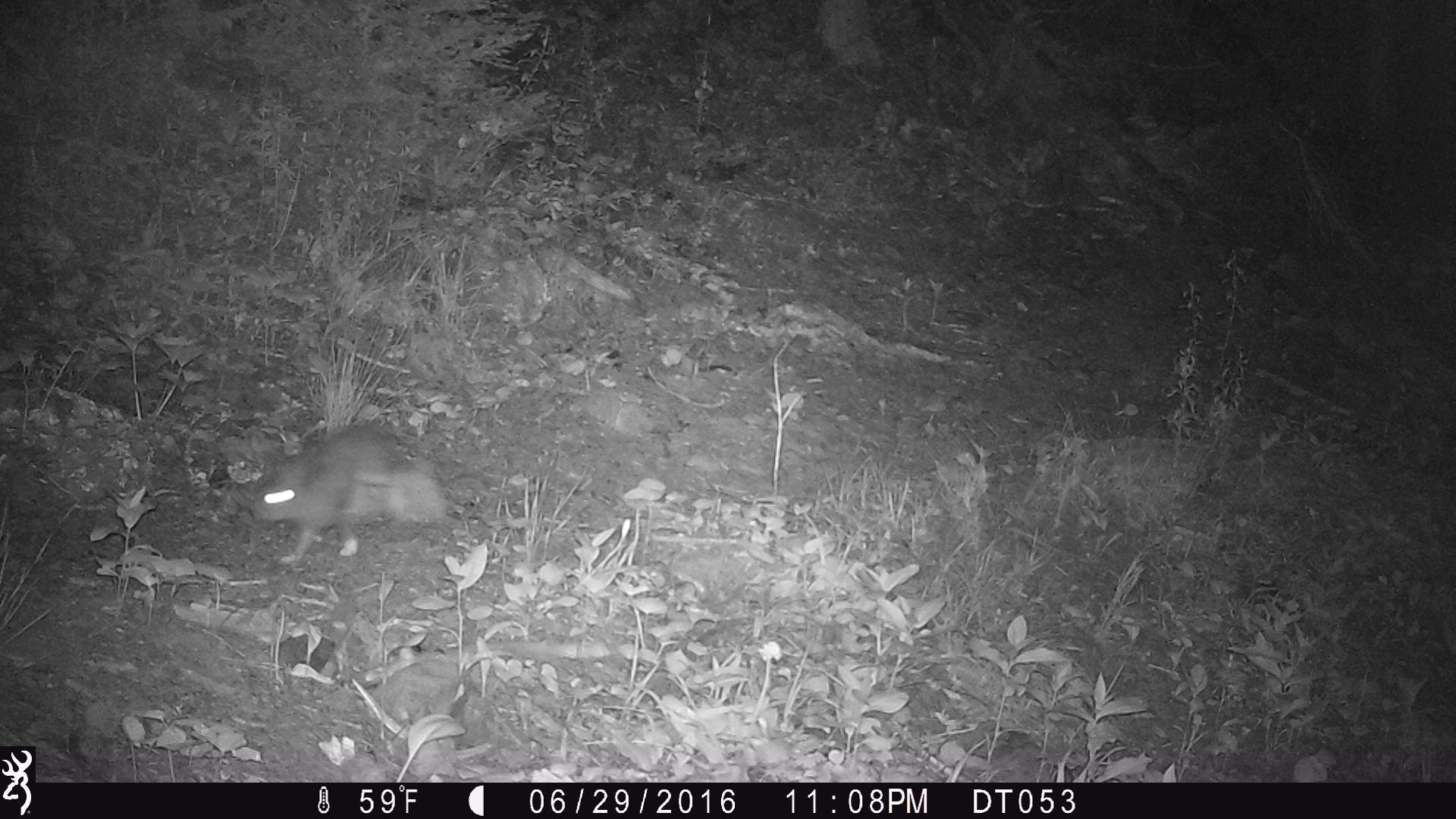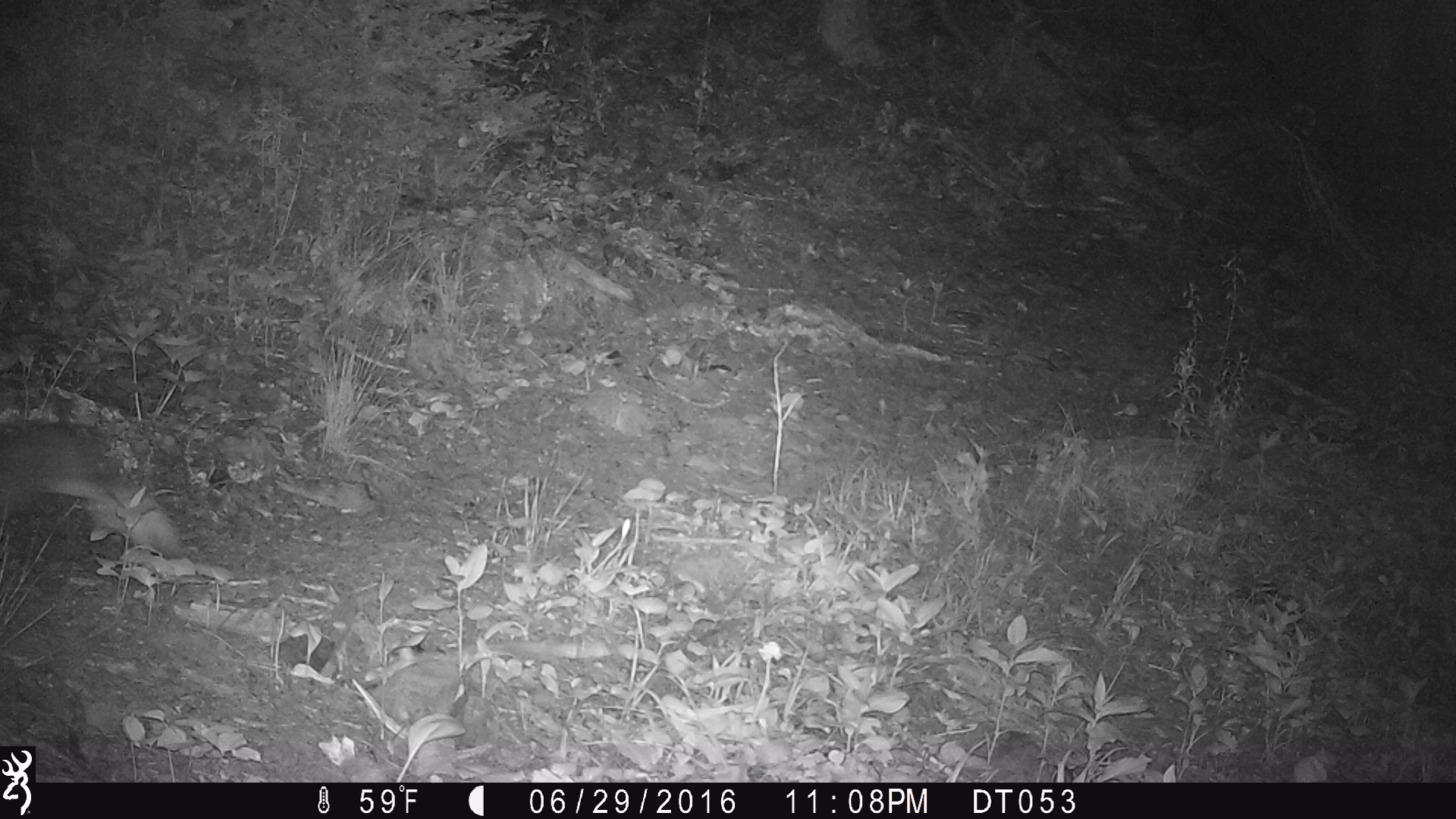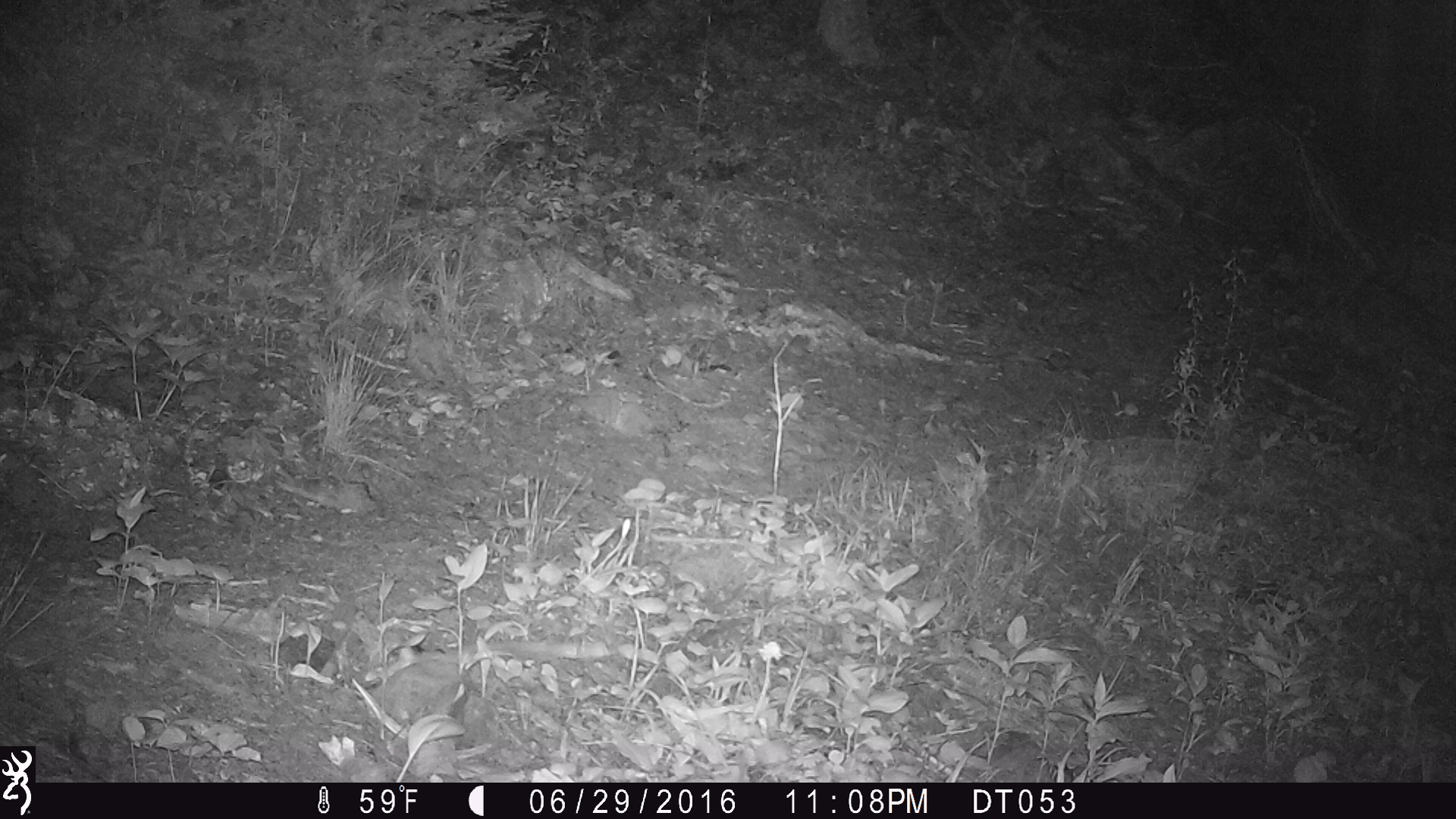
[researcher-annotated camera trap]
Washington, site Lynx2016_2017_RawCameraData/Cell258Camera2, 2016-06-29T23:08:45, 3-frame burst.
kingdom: Animalia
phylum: Chordata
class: Mammalia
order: Lagomorpha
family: Leporidae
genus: Lepus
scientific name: Lepus americanus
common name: snowshoe hare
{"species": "Lepus americanus (snowshoe hare)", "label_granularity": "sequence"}